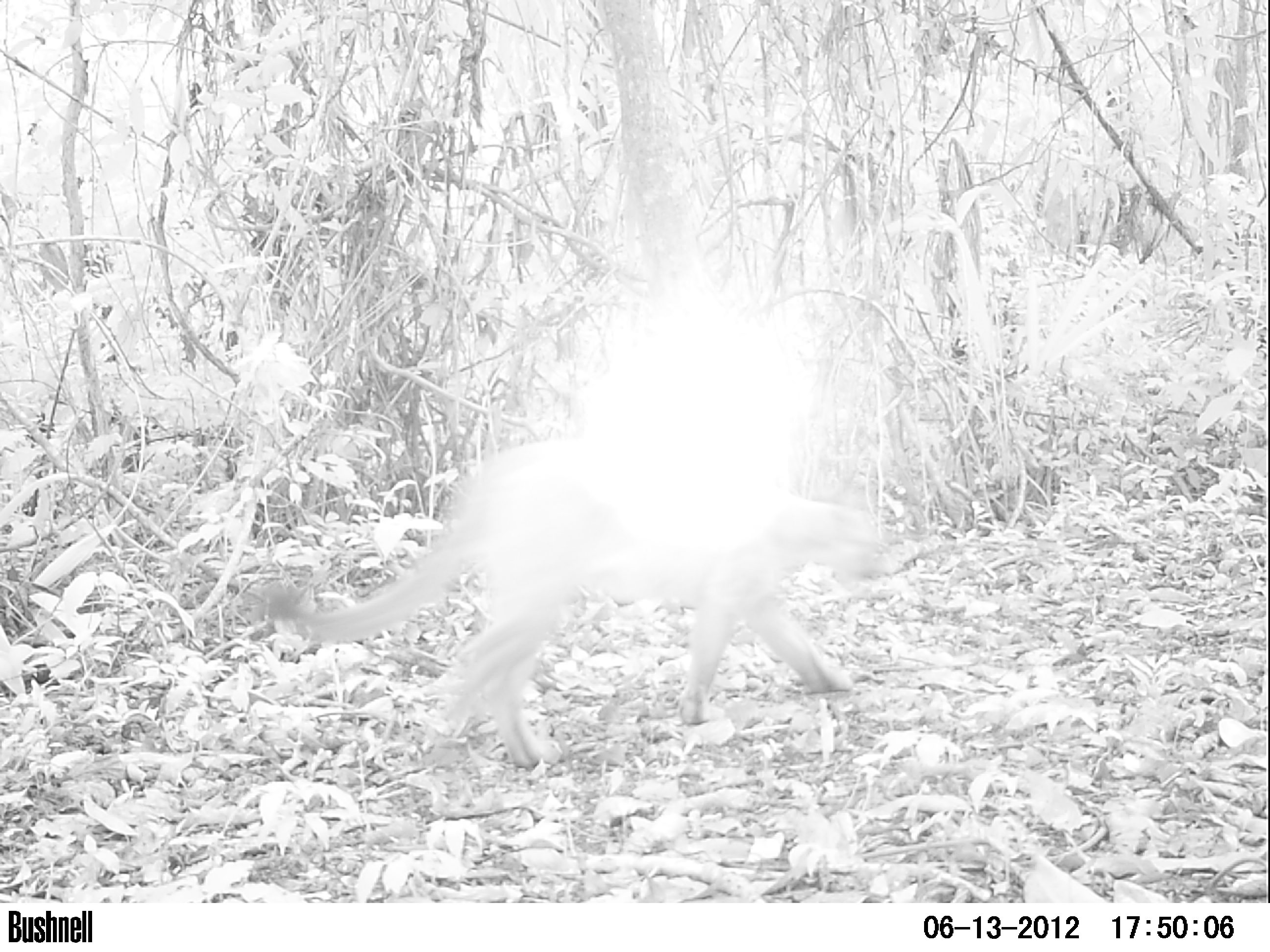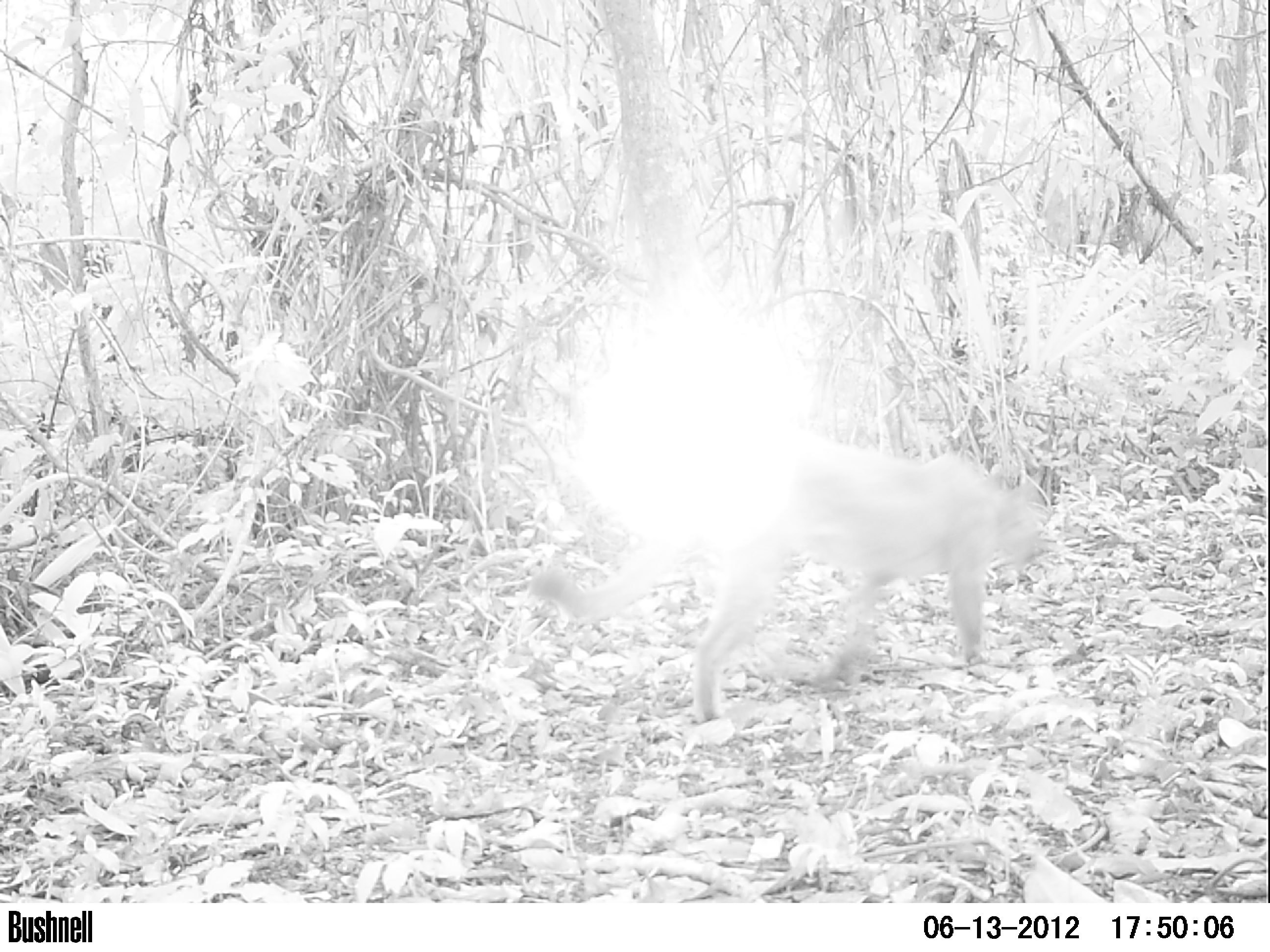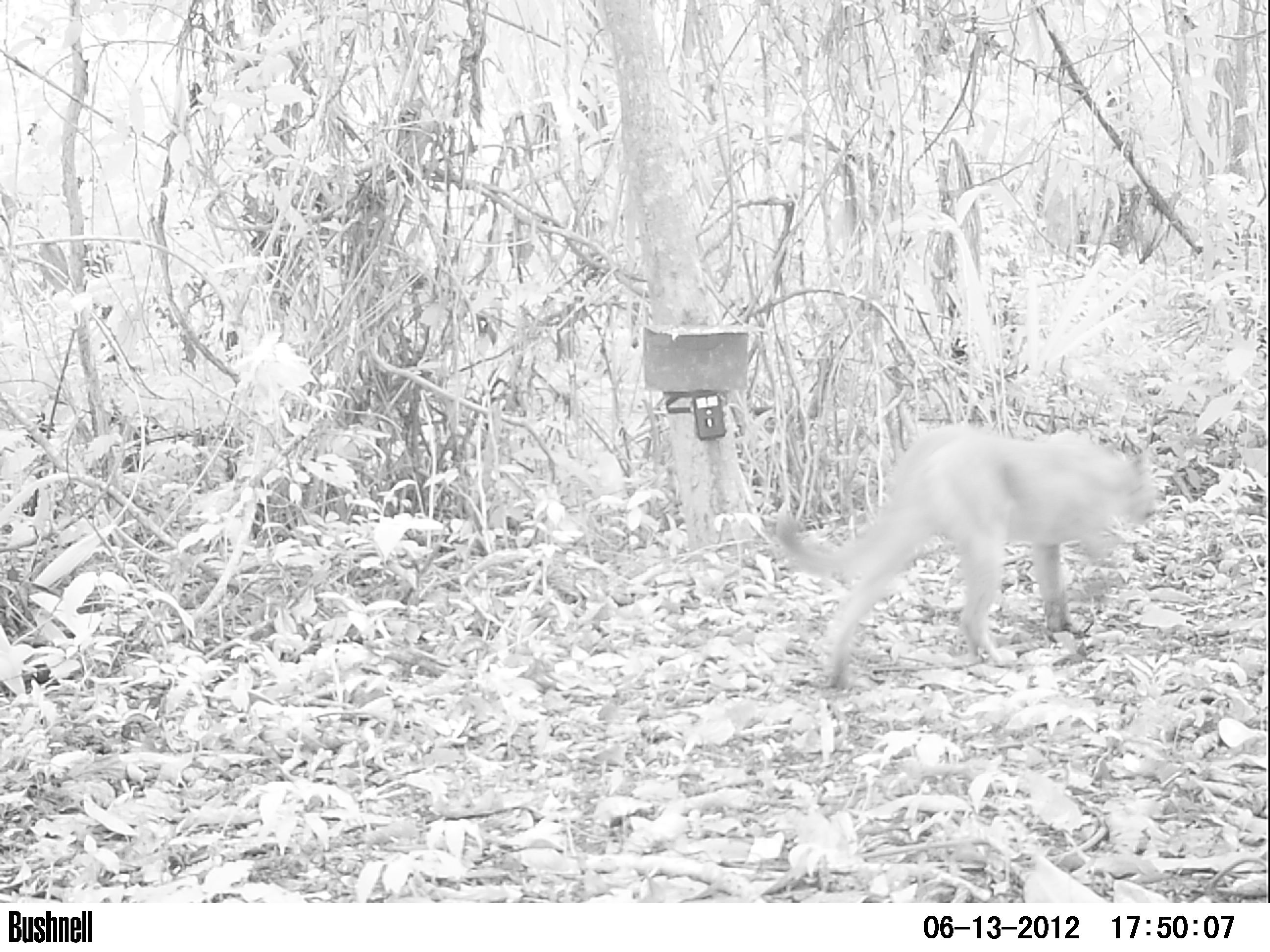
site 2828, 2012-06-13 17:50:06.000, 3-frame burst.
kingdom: Animalia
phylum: Chordata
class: Mammalia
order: Carnivora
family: Felidae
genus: Puma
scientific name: Puma concolor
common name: mountain lion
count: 1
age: adult